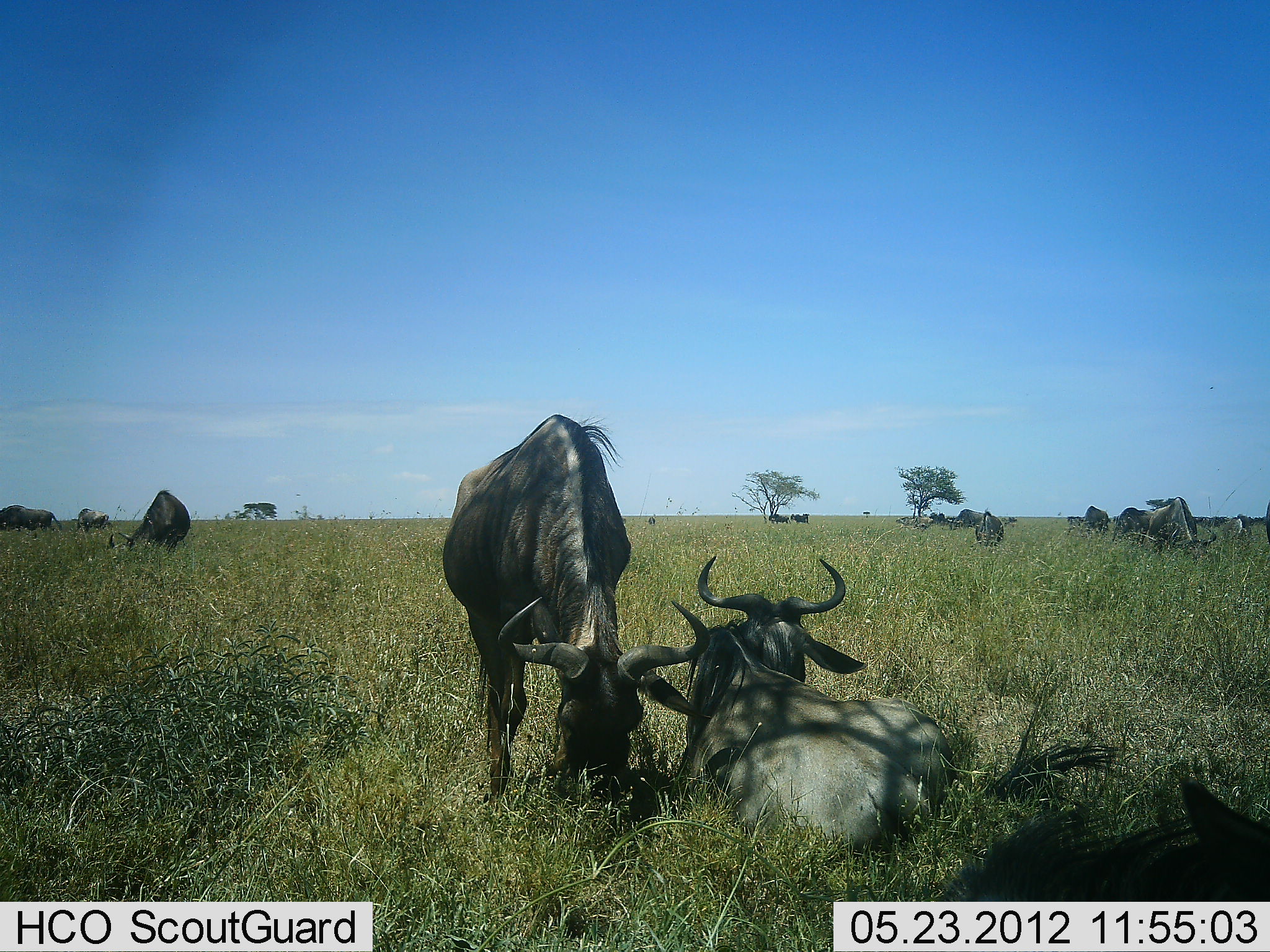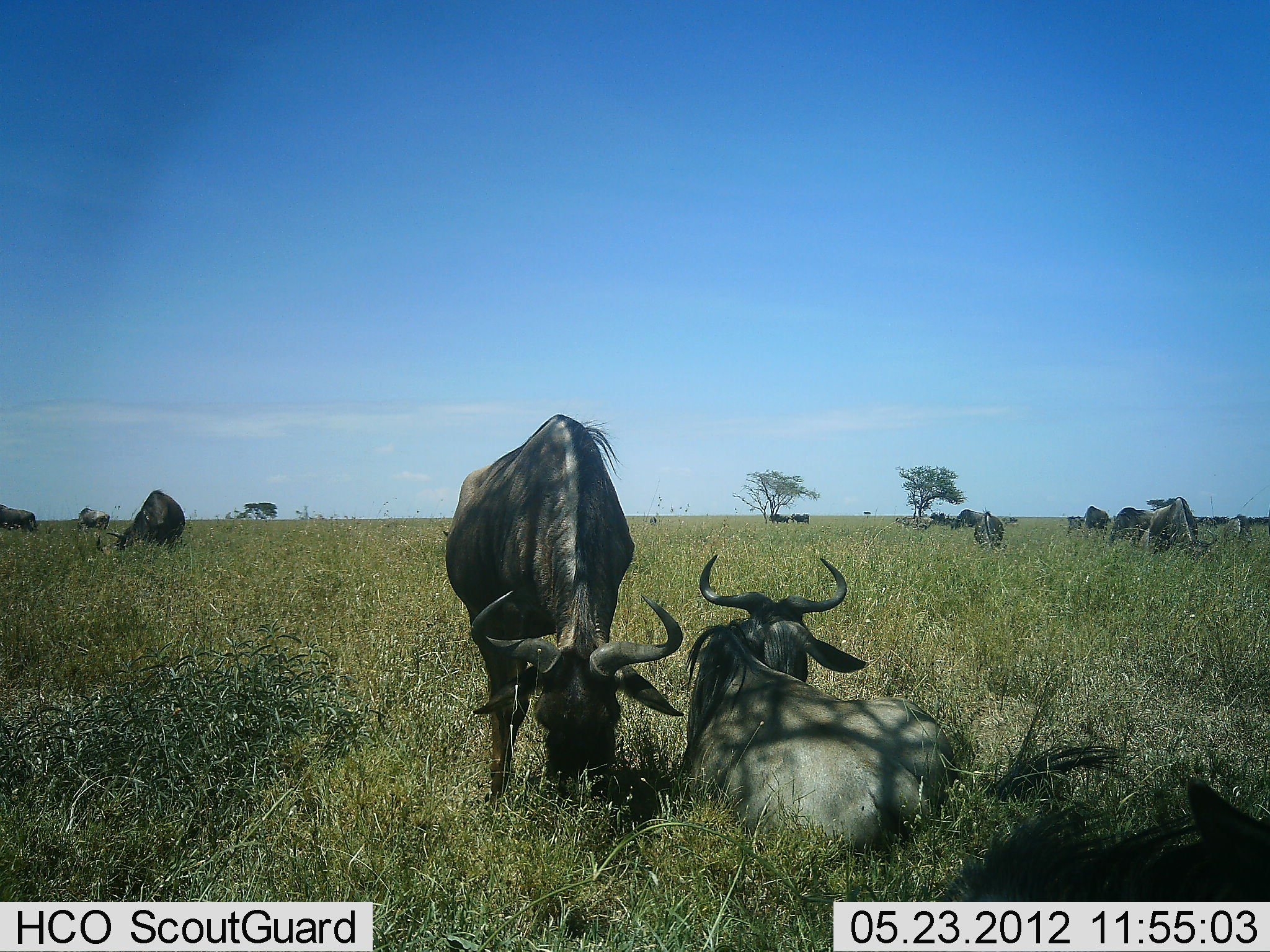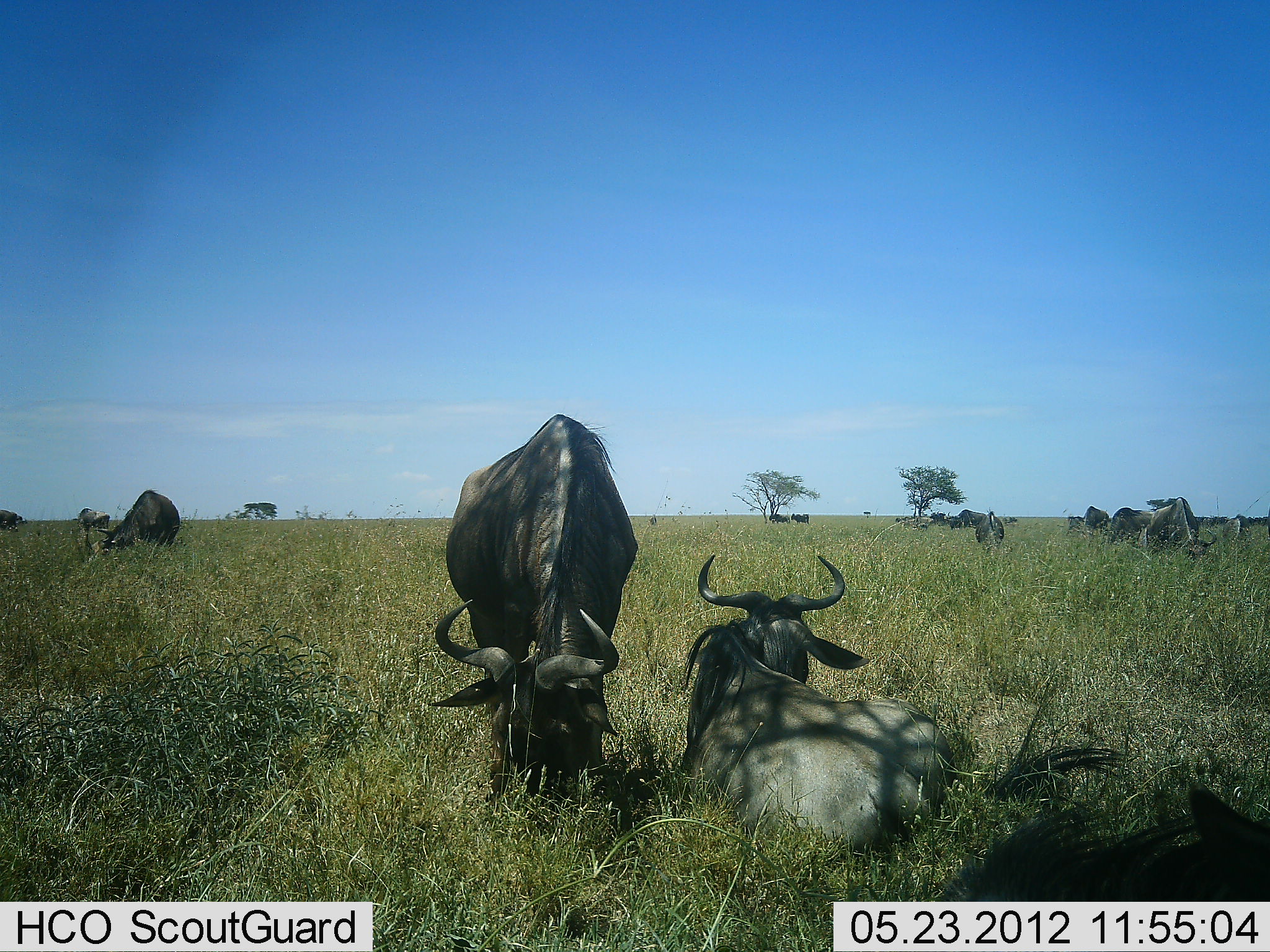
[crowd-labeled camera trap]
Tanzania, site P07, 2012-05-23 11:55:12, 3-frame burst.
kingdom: Animalia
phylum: Chordata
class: Mammalia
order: Artiodactyla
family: Bovidae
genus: Connochaetes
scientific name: Connochaetes taurinus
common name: blue wildebeest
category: wildebeest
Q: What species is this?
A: Wildebeest (blue wildebeest) (Connochaetes taurinus).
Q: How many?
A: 11-50.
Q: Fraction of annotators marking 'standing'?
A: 58%.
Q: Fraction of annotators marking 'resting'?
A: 92%.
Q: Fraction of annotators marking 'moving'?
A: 12%.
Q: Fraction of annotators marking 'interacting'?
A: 8%.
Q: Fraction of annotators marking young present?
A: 4%.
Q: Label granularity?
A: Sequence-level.